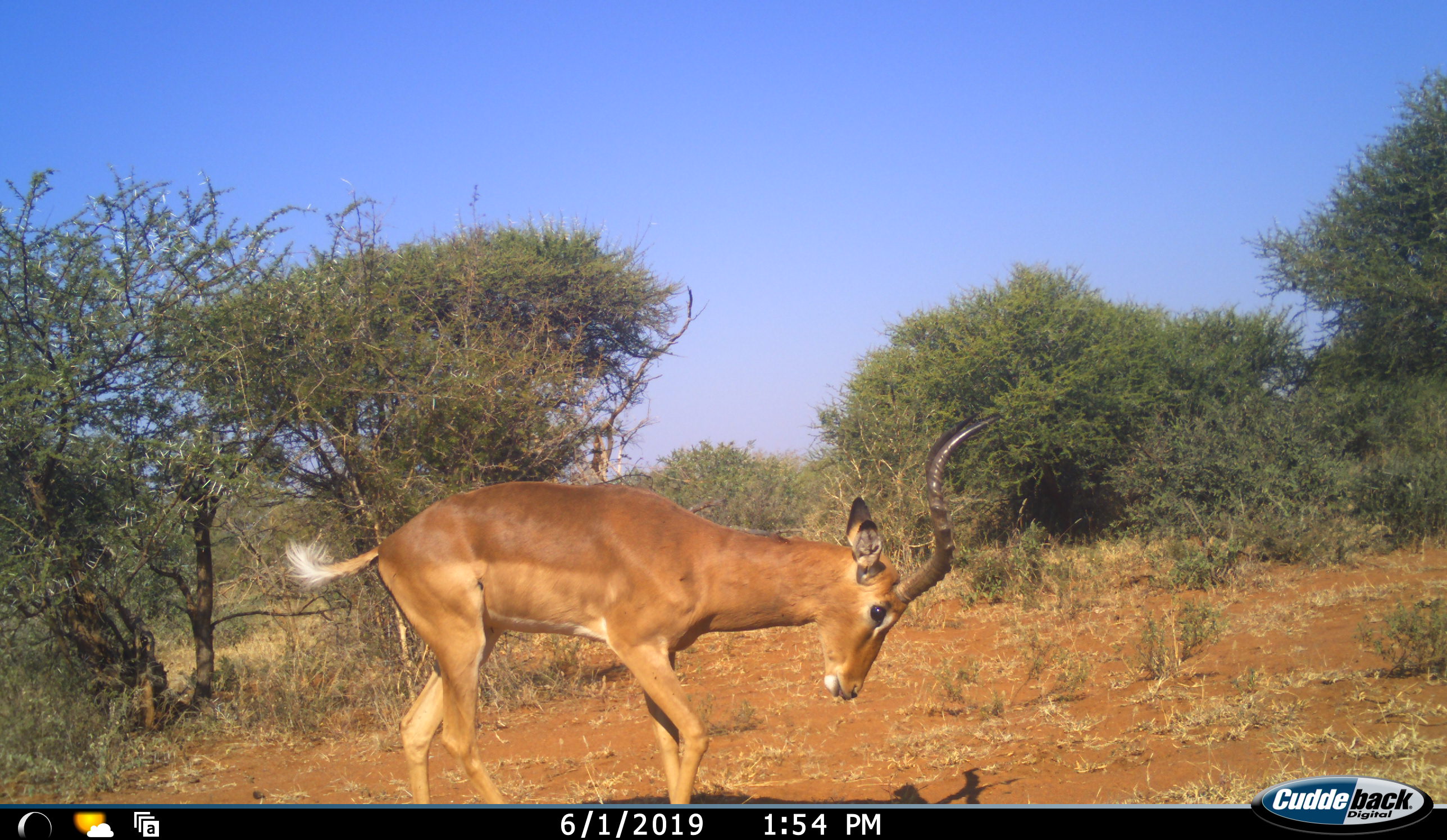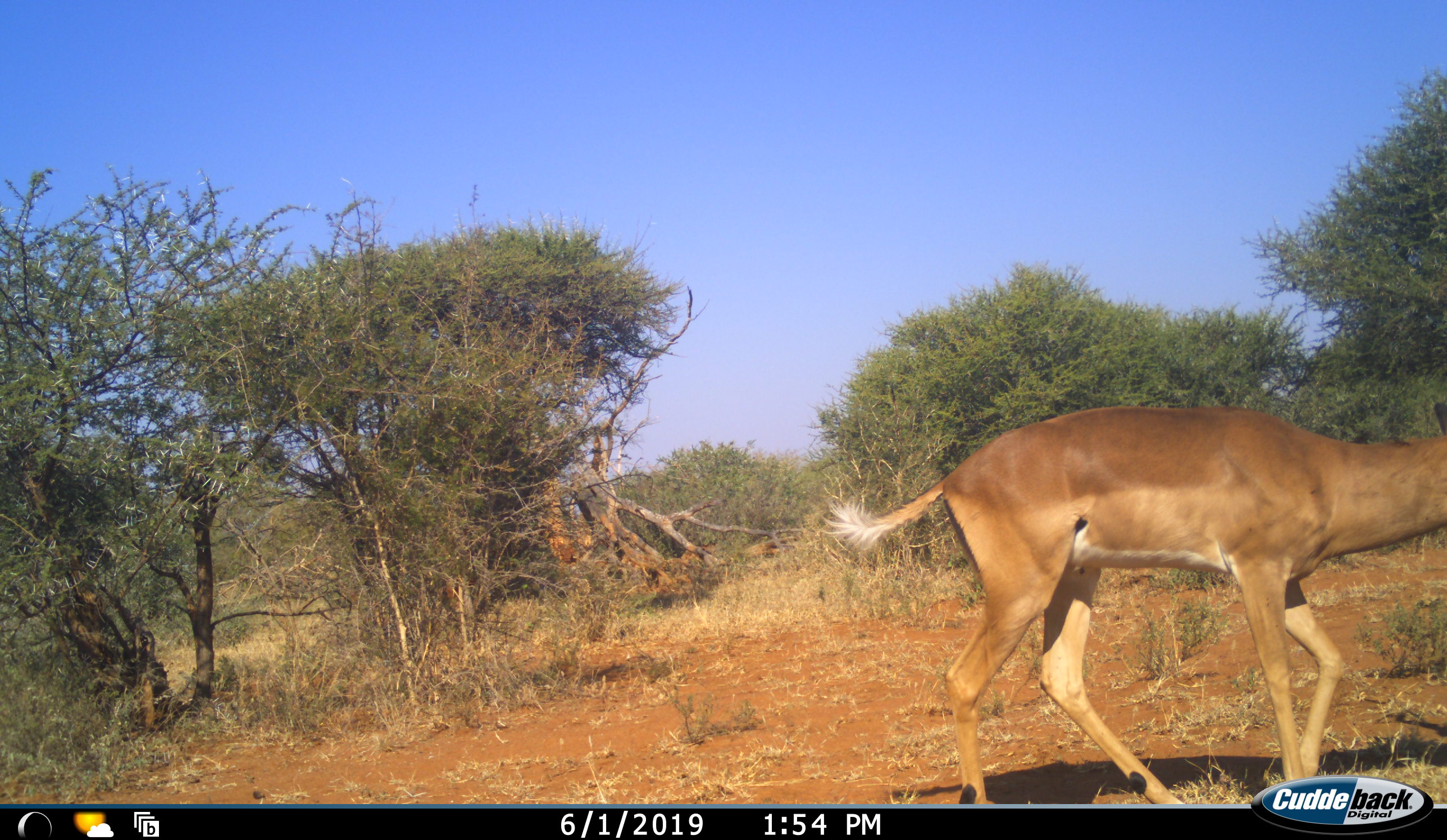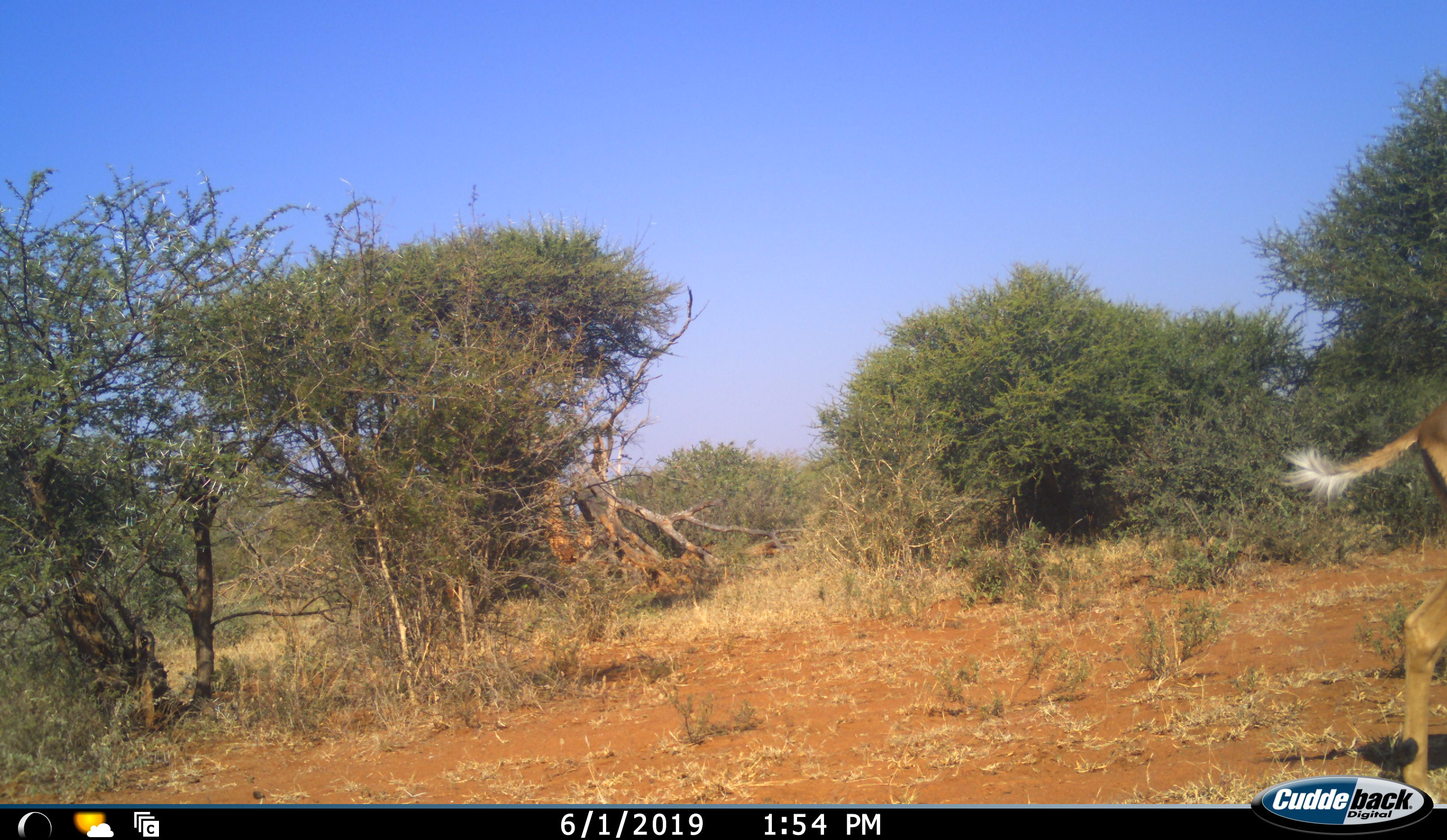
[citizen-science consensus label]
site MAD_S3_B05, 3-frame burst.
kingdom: Animalia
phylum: Chordata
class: Mammalia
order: Artiodactyla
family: Bovidae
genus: Aepyceros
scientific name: Aepyceros melampus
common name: impala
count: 1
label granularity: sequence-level